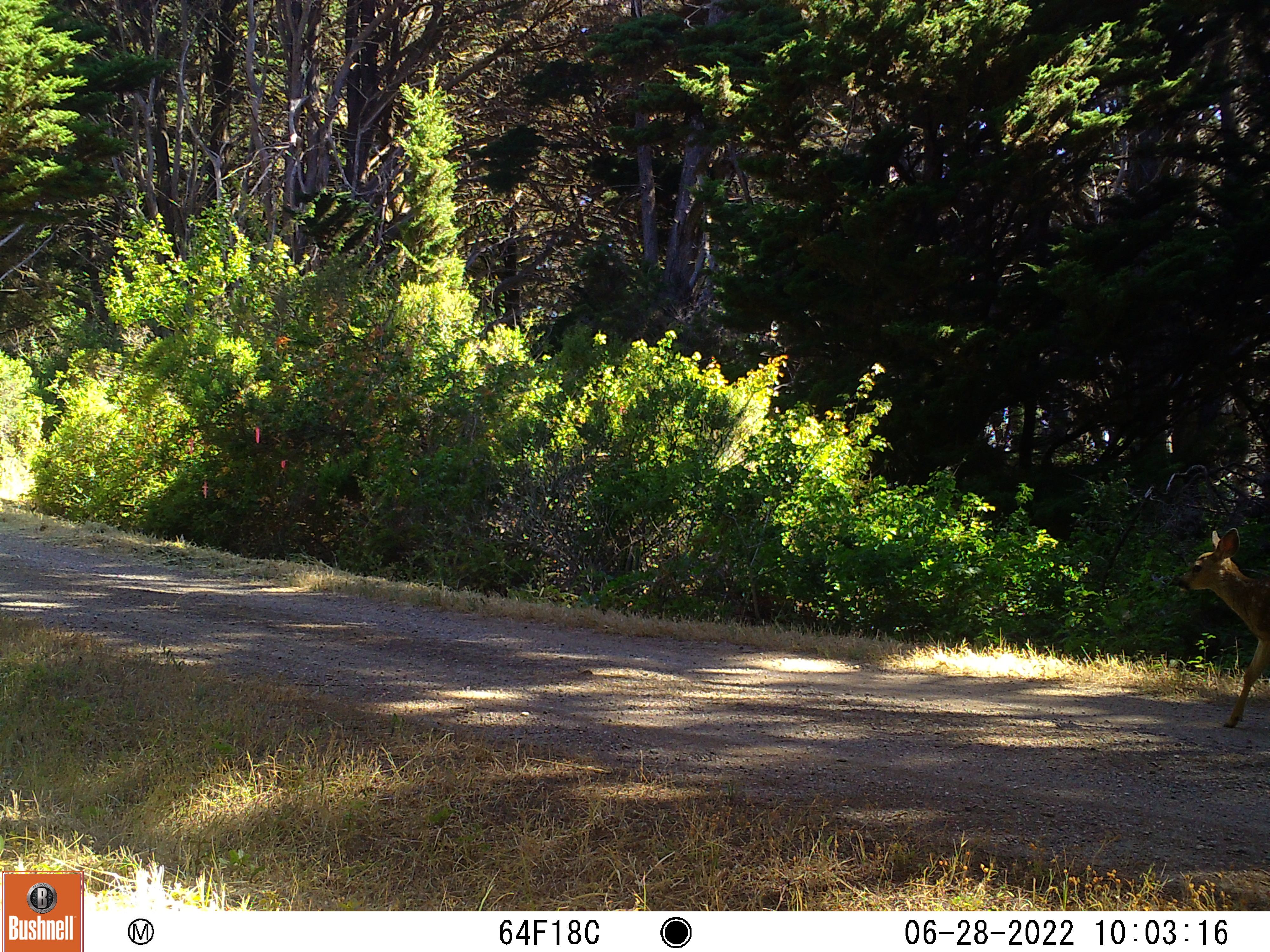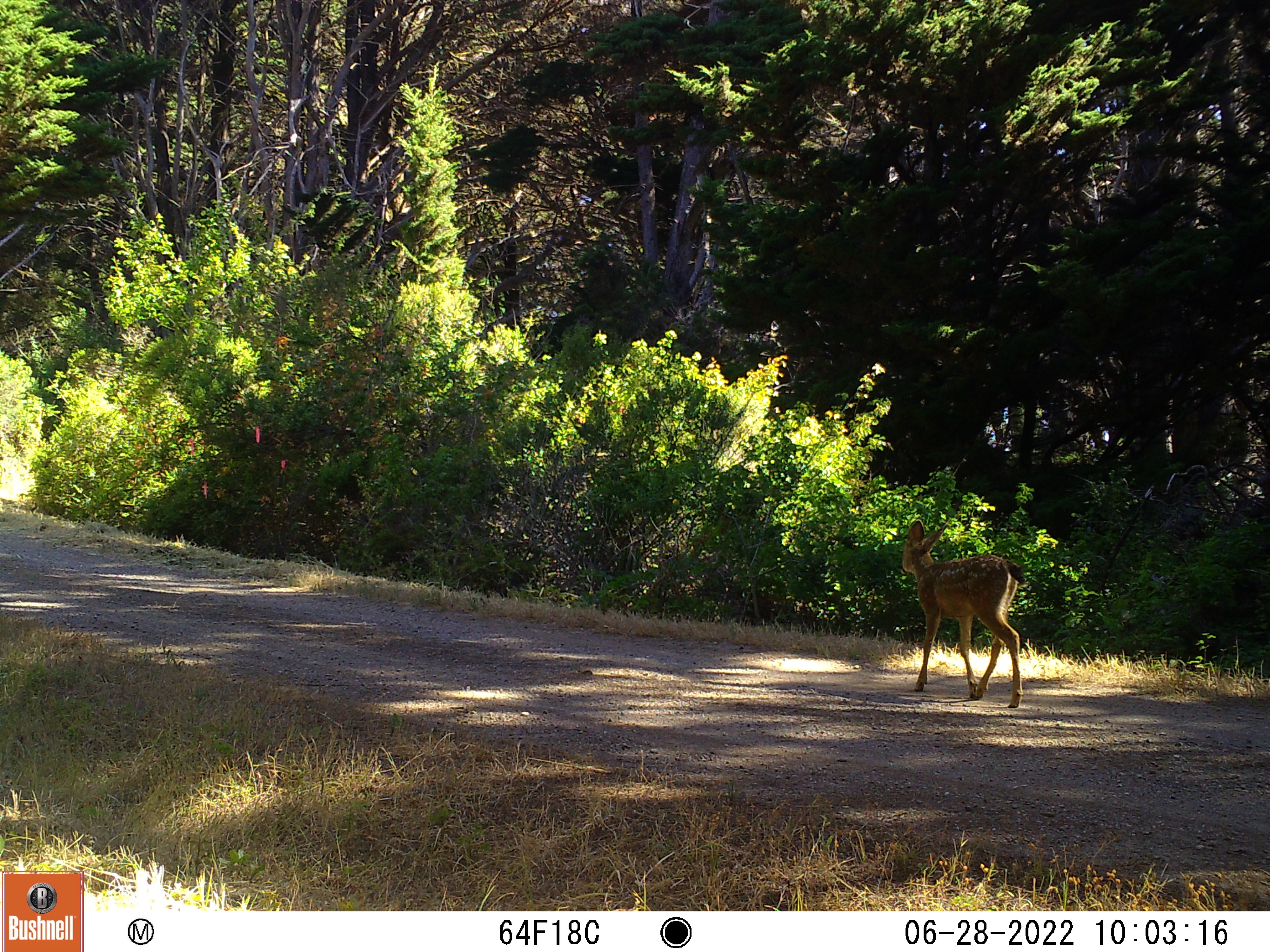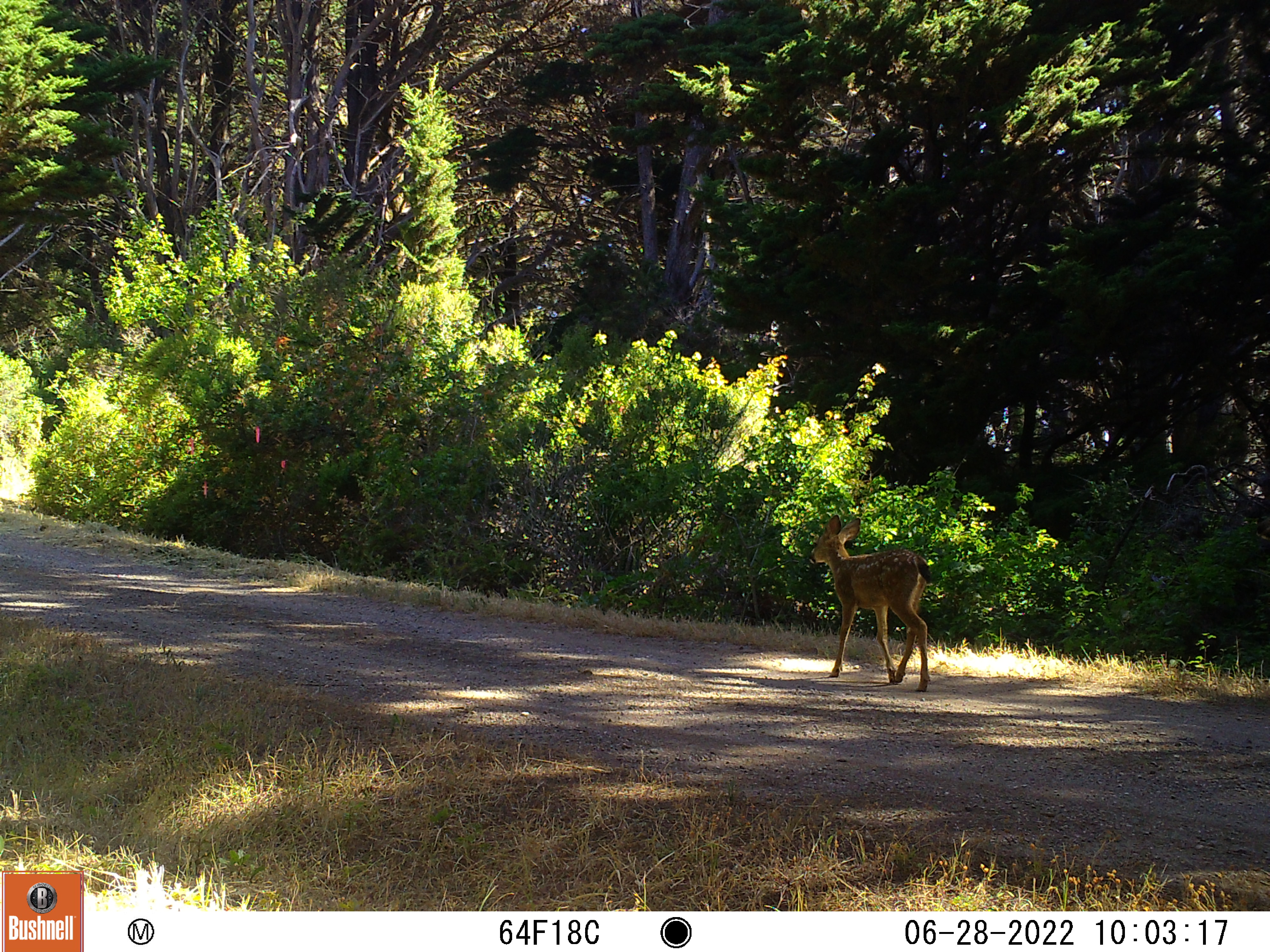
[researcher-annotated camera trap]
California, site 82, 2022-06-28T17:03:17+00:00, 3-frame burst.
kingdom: Animalia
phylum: Chordata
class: Mammalia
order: Artiodactyla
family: Cervidae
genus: Odocoileus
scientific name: Odocoileus hemionus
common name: mule deer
Mule deer (Odocoileus hemionus).